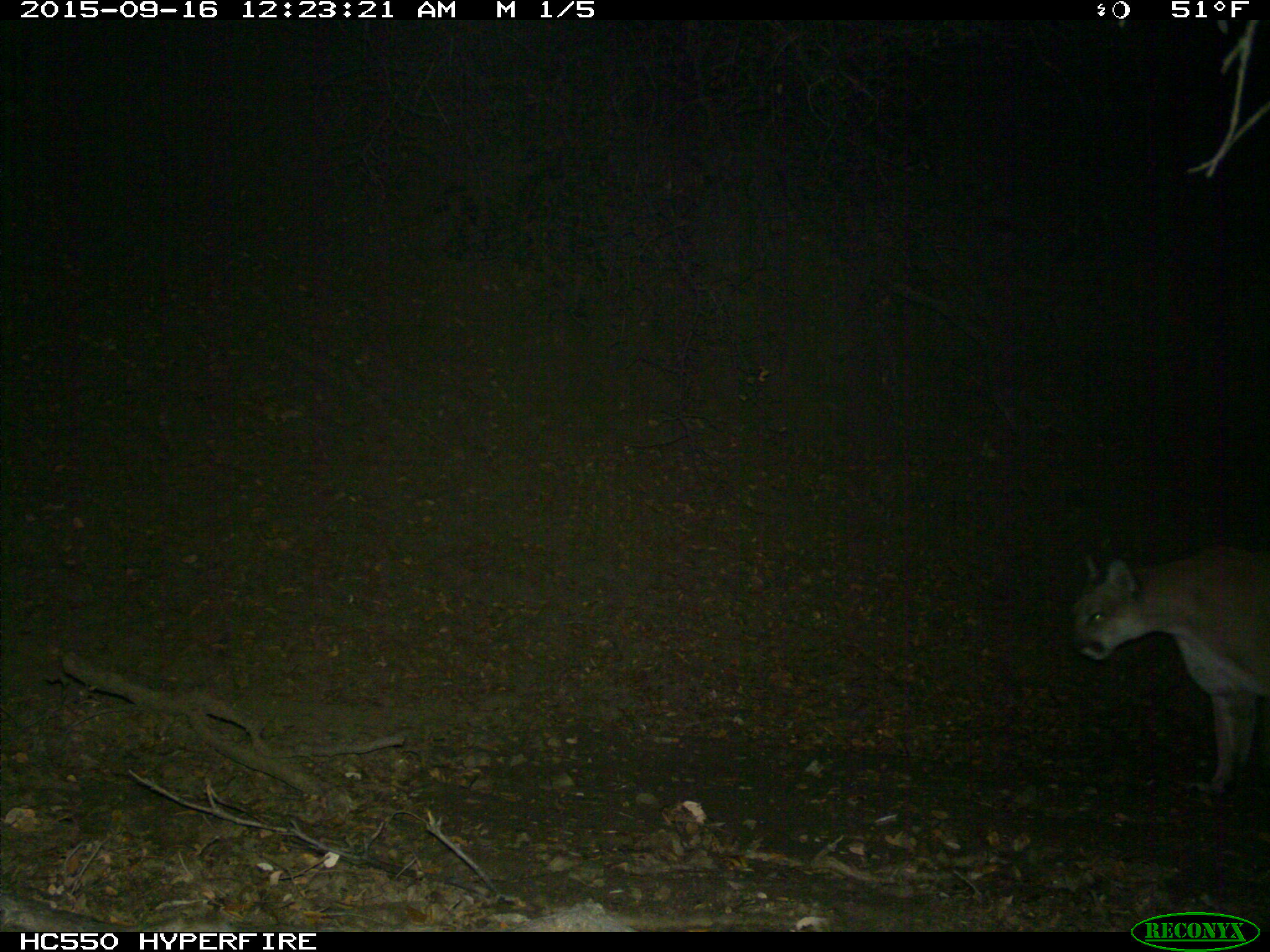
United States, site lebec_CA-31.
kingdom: Animalia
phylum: Chordata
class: Mammalia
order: Carnivora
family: Felidae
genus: Puma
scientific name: Puma concolor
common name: mountain lion